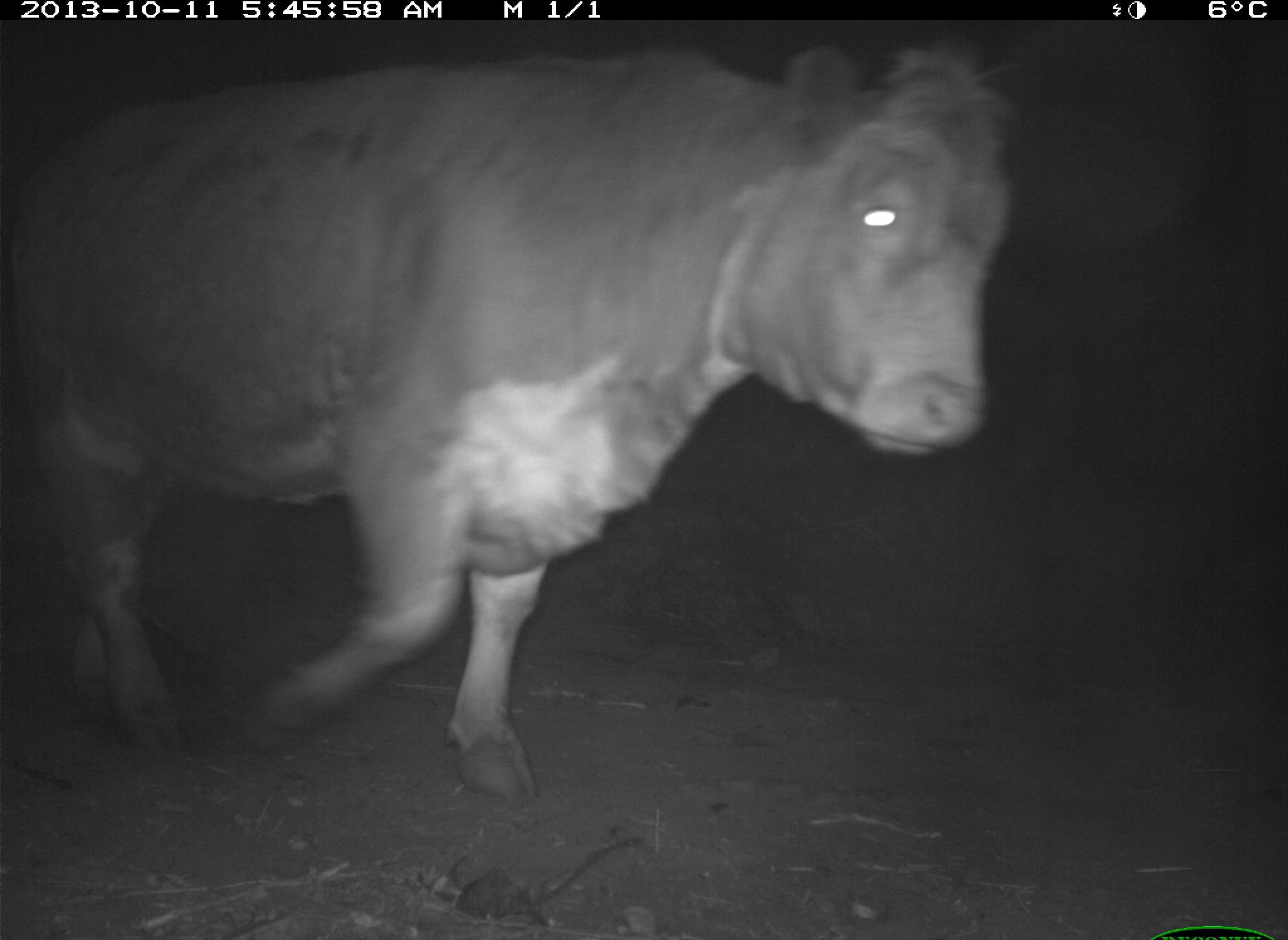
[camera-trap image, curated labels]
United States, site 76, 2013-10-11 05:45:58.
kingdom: Animalia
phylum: Chordata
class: Mammalia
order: Artiodactyla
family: Bovidae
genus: Bos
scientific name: Bos taurus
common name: cow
Cow (Bos taurus).